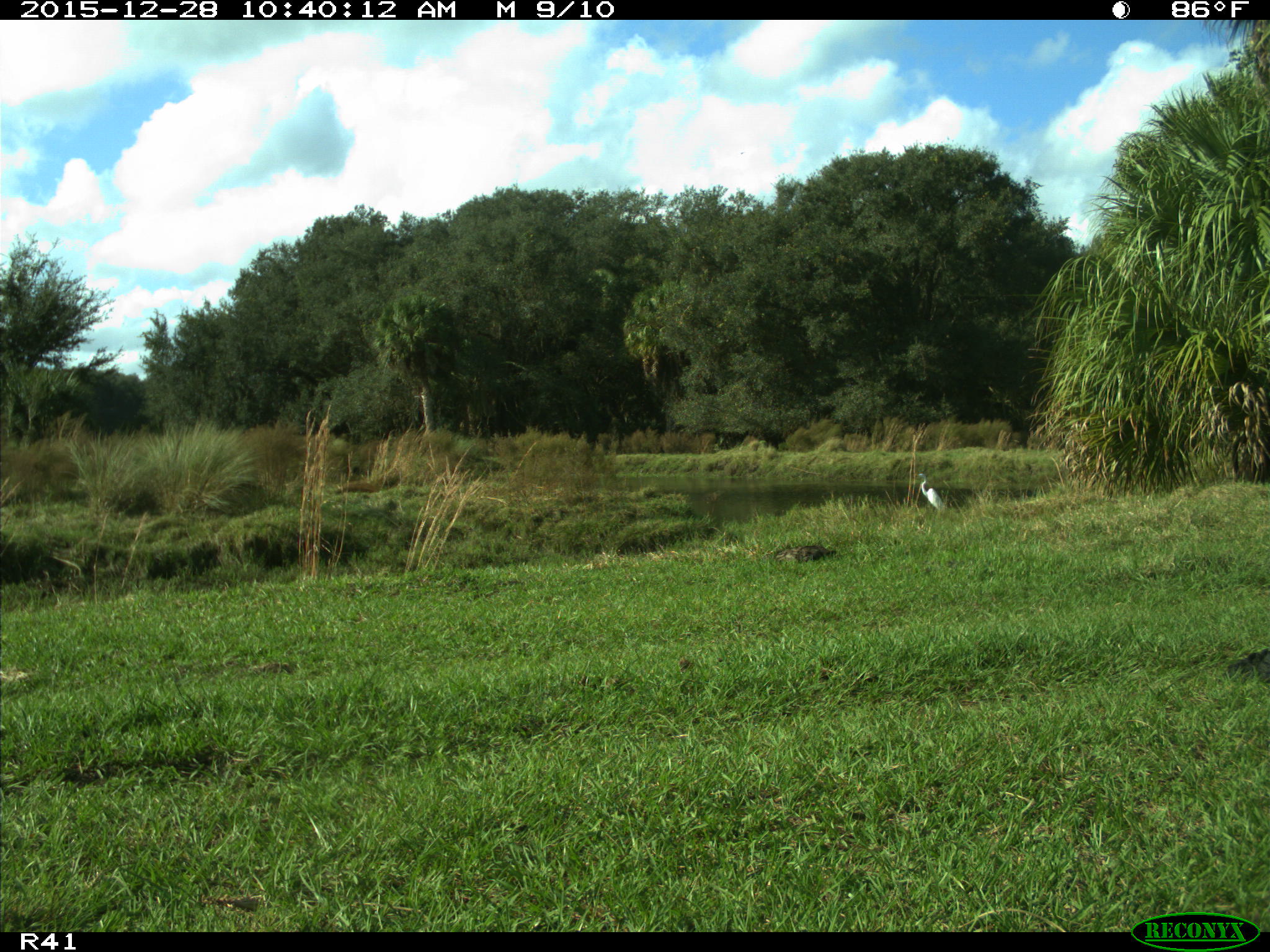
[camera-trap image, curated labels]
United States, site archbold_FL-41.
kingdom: Animalia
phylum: Chordata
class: Mammalia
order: Artiodactyla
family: Bovidae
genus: Bos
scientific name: Bos taurus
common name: domestic cow